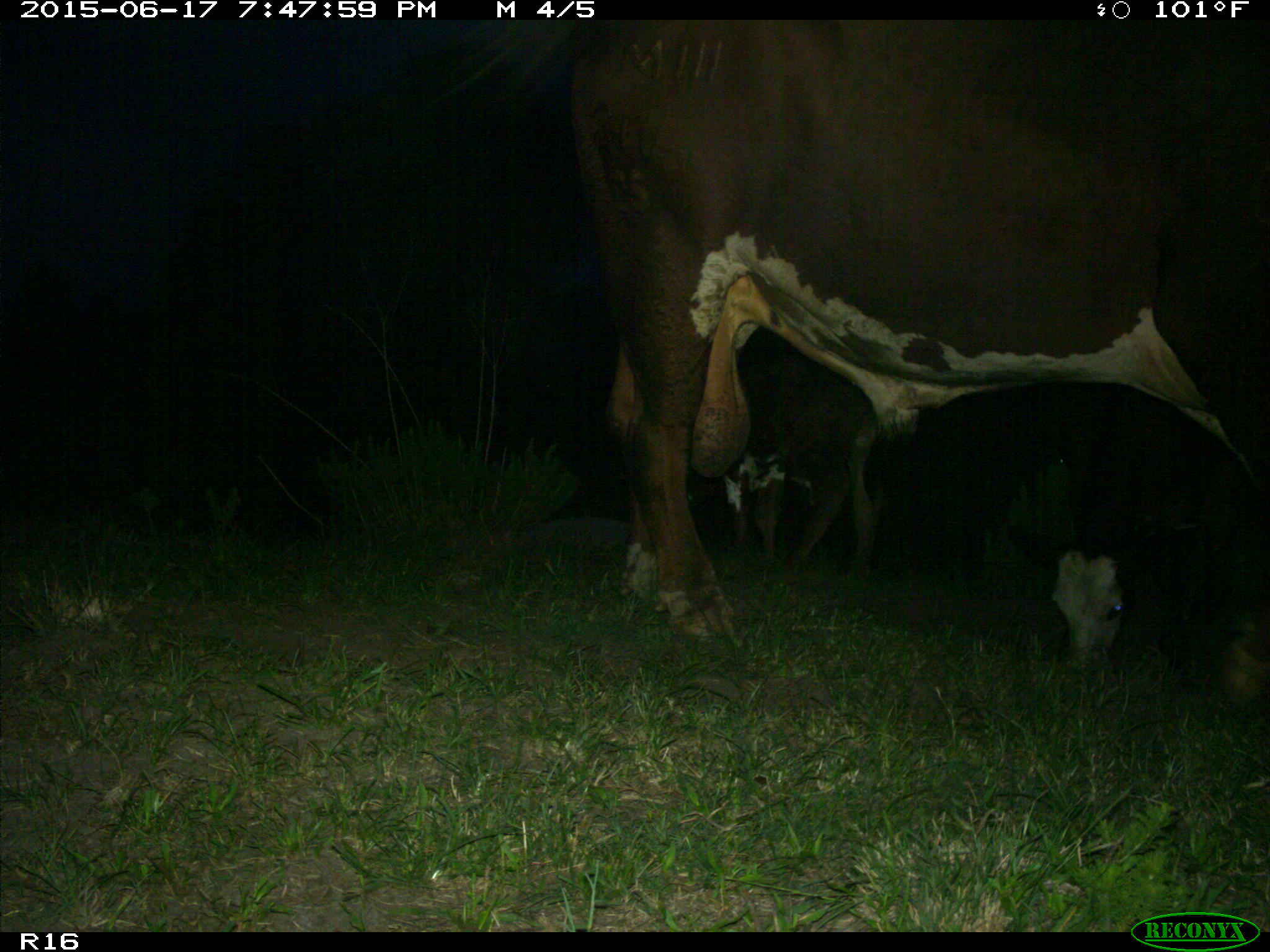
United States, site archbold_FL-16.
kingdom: Animalia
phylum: Chordata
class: Mammalia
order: Artiodactyla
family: Bovidae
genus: Bos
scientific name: Bos taurus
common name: domestic cow